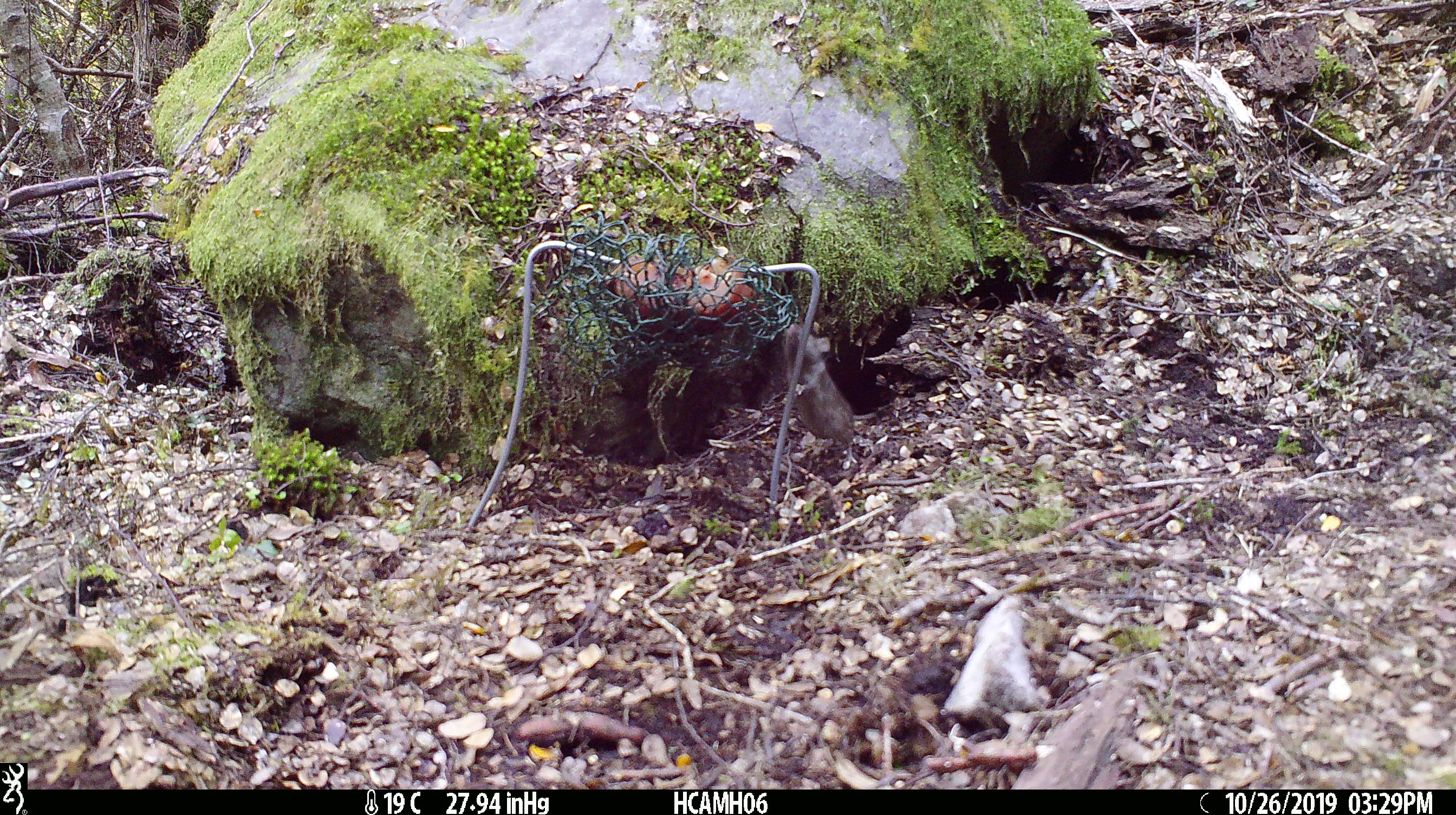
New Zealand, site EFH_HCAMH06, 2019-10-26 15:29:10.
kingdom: Animalia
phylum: Chordata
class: Mammalia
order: Rodentia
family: Muridae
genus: Mus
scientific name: Mus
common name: mouse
Mouse (Mus).